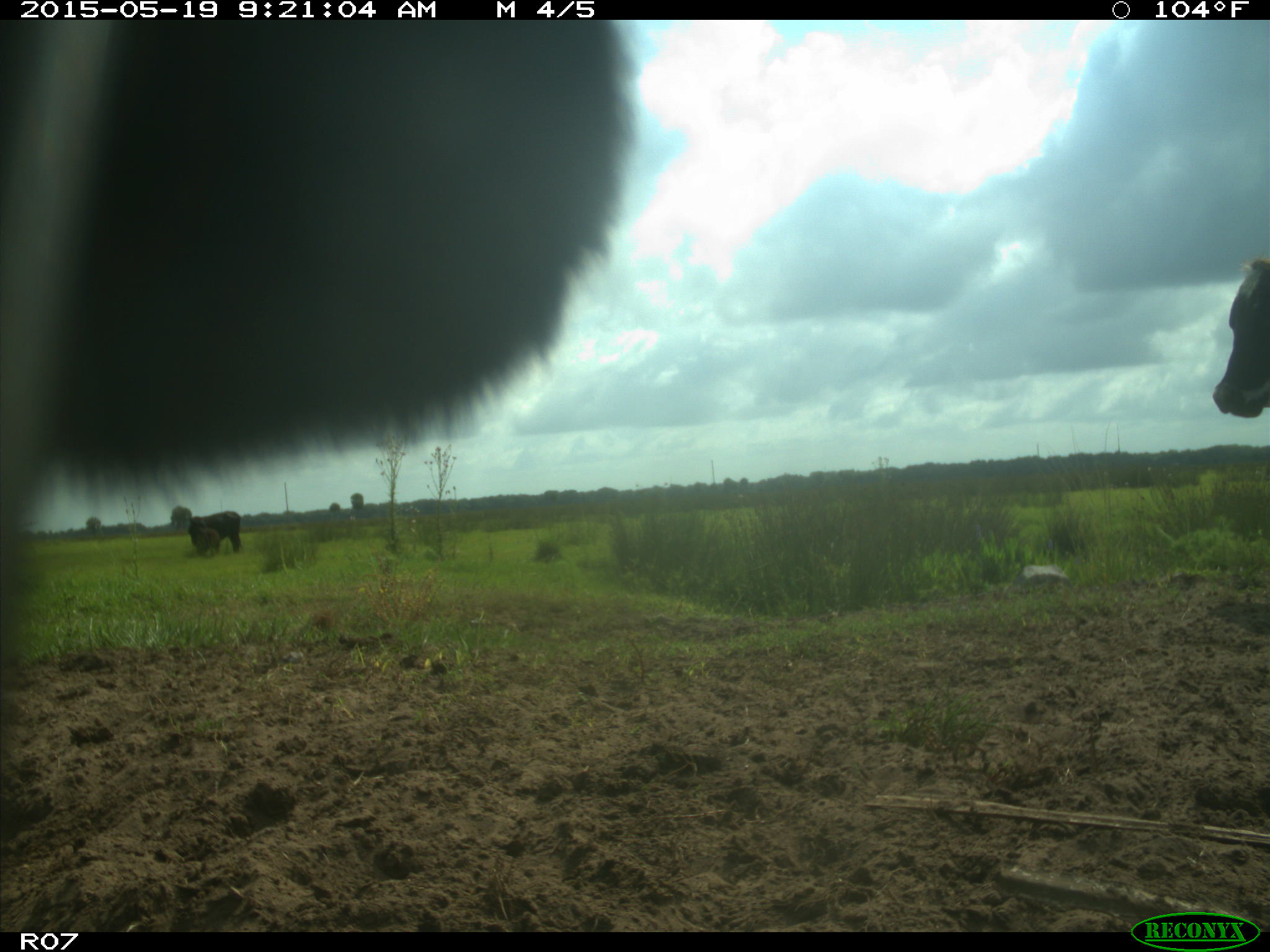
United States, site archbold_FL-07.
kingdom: Animalia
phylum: Chordata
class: Mammalia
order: Artiodactyla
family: Bovidae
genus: Bos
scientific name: Bos taurus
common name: domestic cow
Bos taurus (domestic cow).